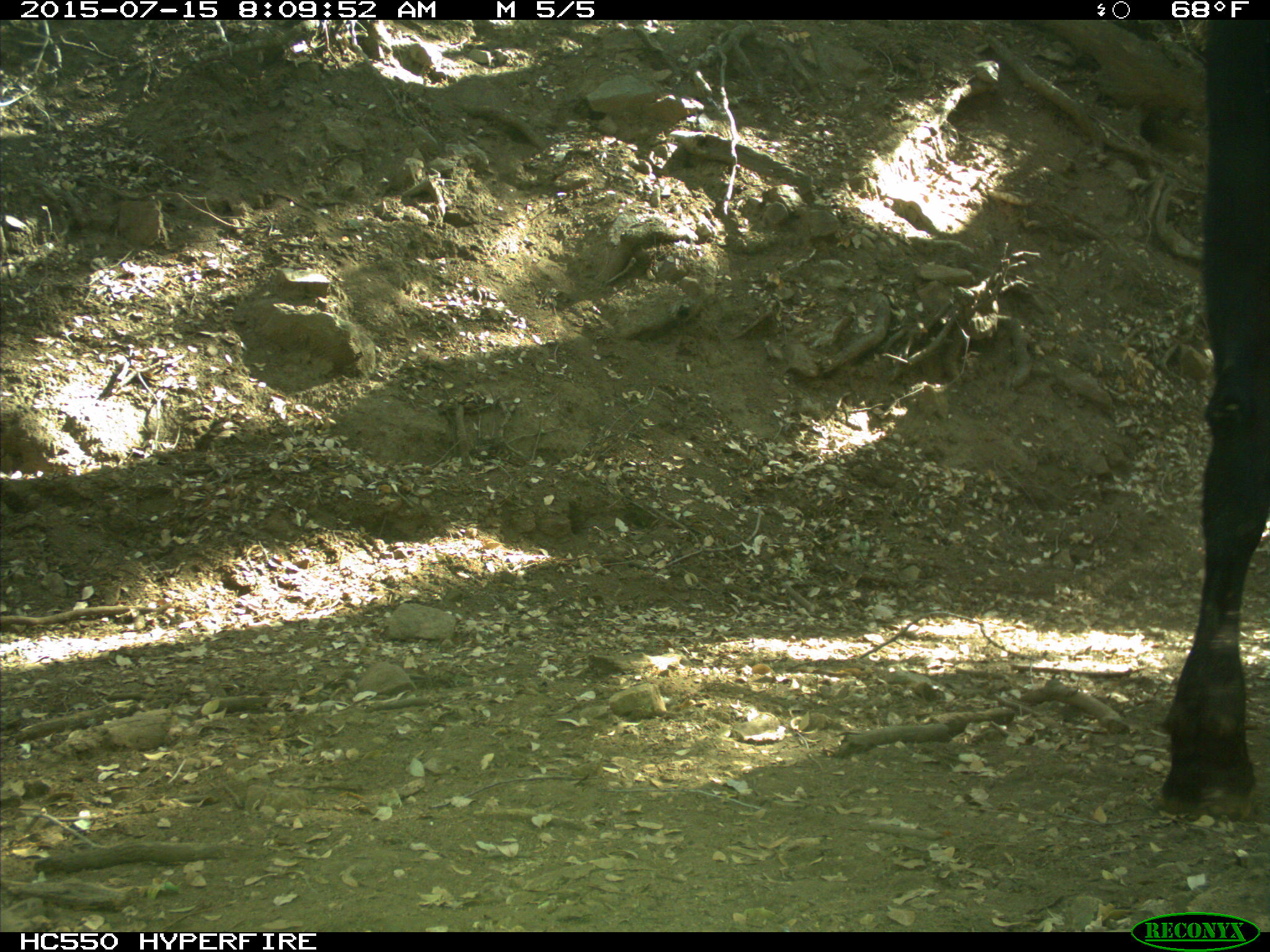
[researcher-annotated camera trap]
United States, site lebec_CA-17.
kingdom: Animalia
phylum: Chordata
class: Mammalia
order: Artiodactyla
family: Bovidae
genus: Bos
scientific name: Bos taurus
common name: domestic cow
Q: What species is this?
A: Bos taurus (domestic cow).